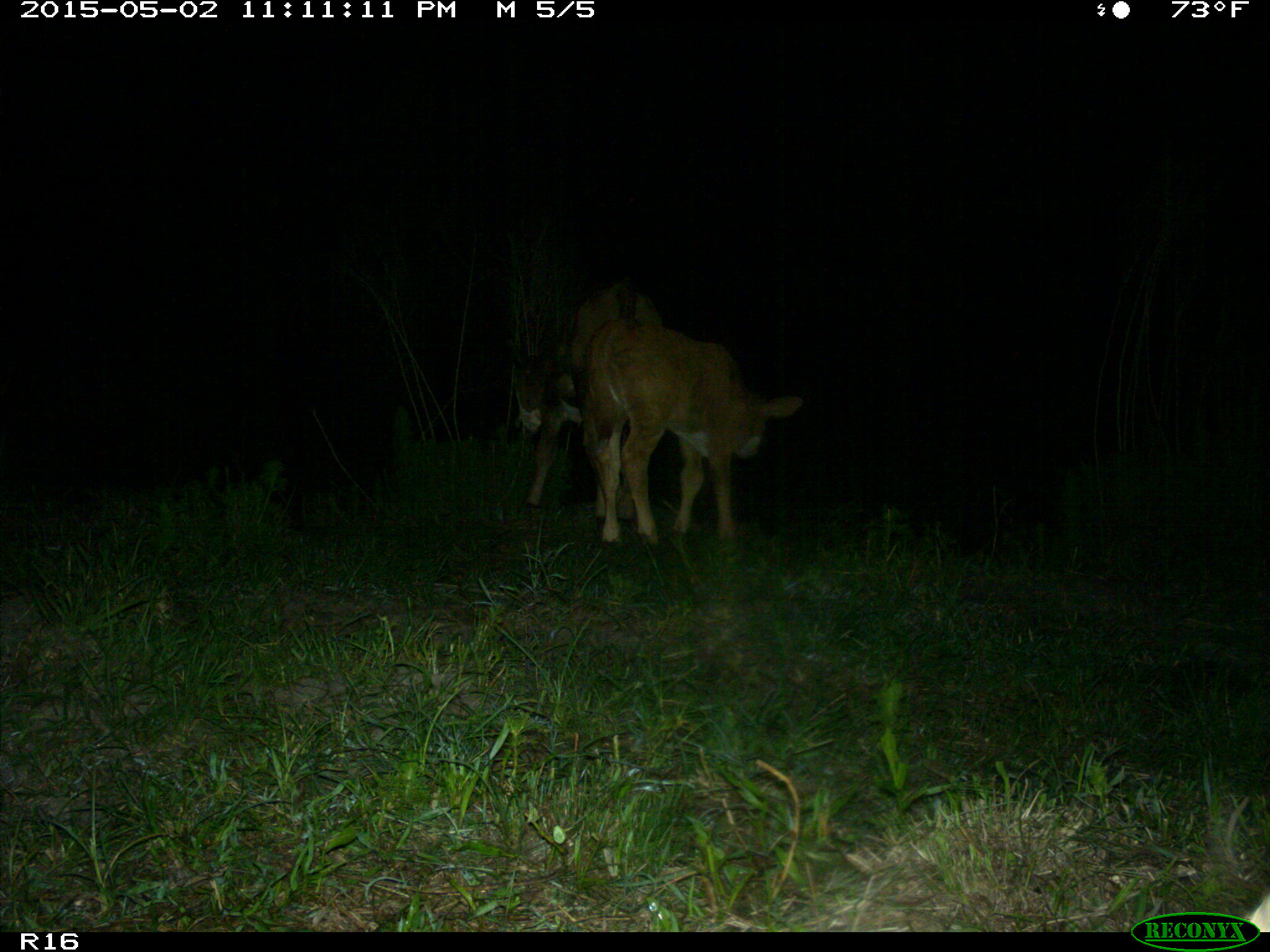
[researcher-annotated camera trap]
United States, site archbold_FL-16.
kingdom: Animalia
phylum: Chordata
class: Mammalia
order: Artiodactyla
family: Bovidae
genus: Bos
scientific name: Bos taurus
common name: domestic cow